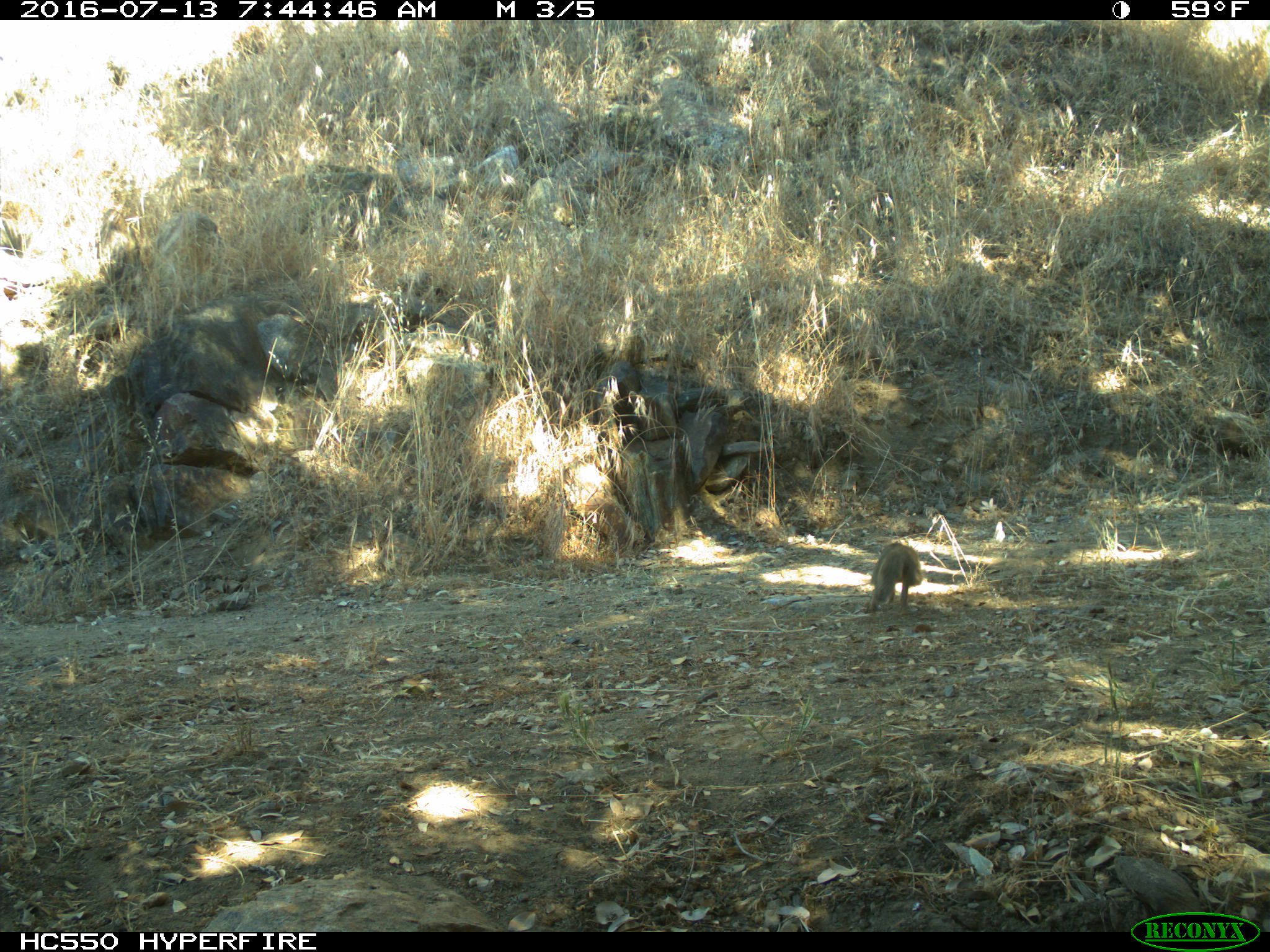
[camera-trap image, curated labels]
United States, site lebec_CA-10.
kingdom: Animalia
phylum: Chordata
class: Mammalia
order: Rodentia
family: Sciuridae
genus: Otospermophilus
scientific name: Otospermophilus beecheyi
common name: california ground squirrel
Otospermophilus beecheyi (california ground squirrel).